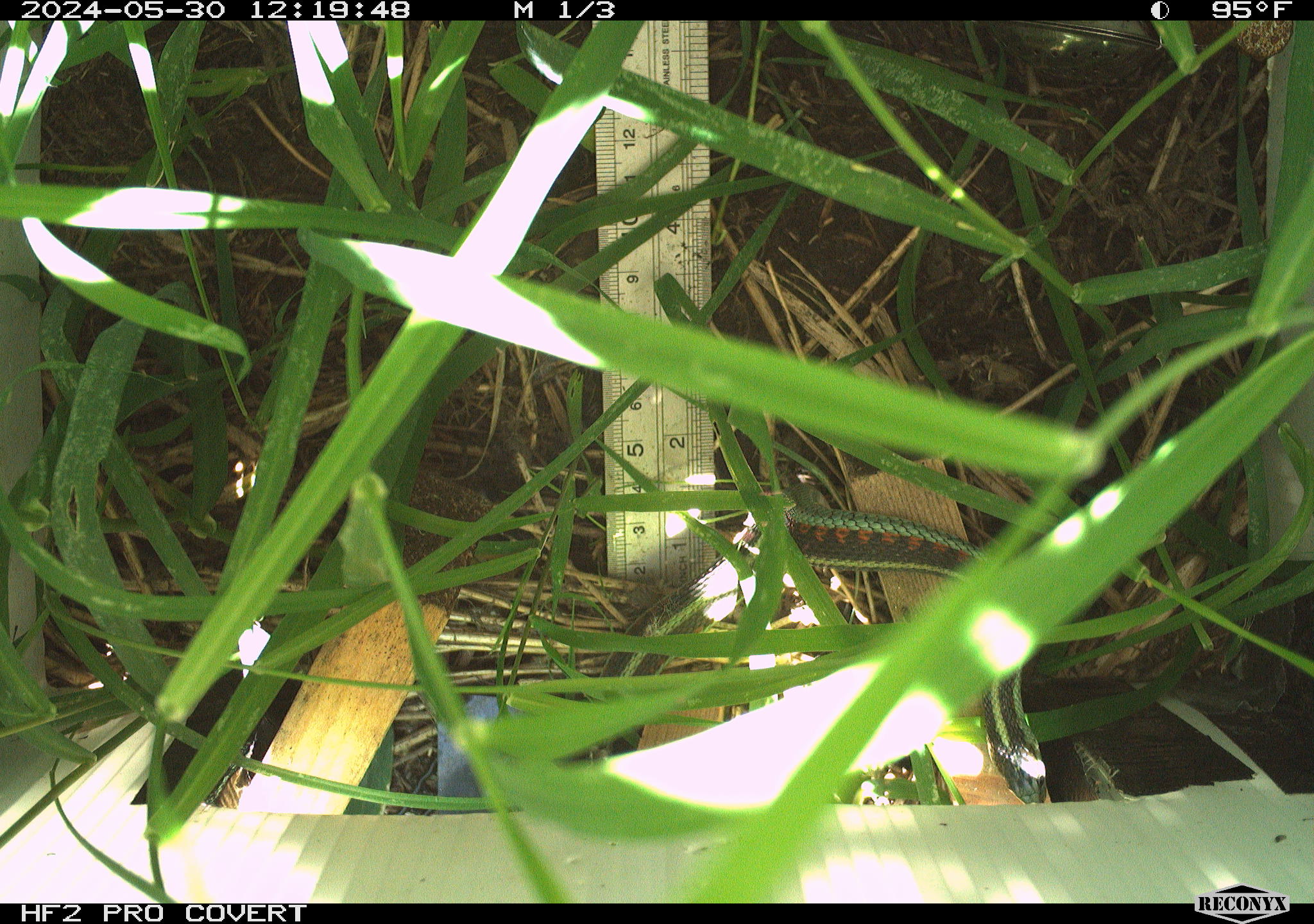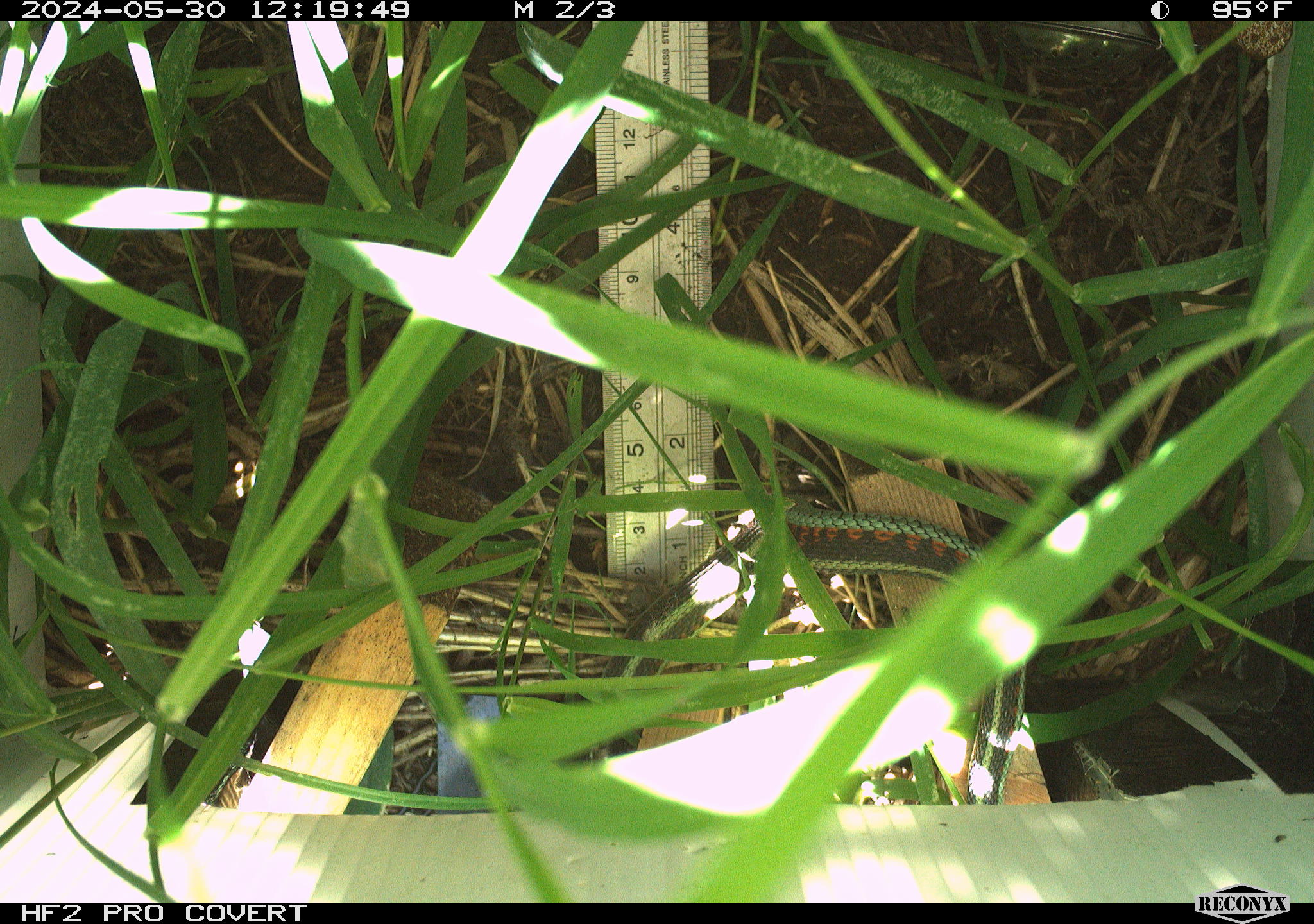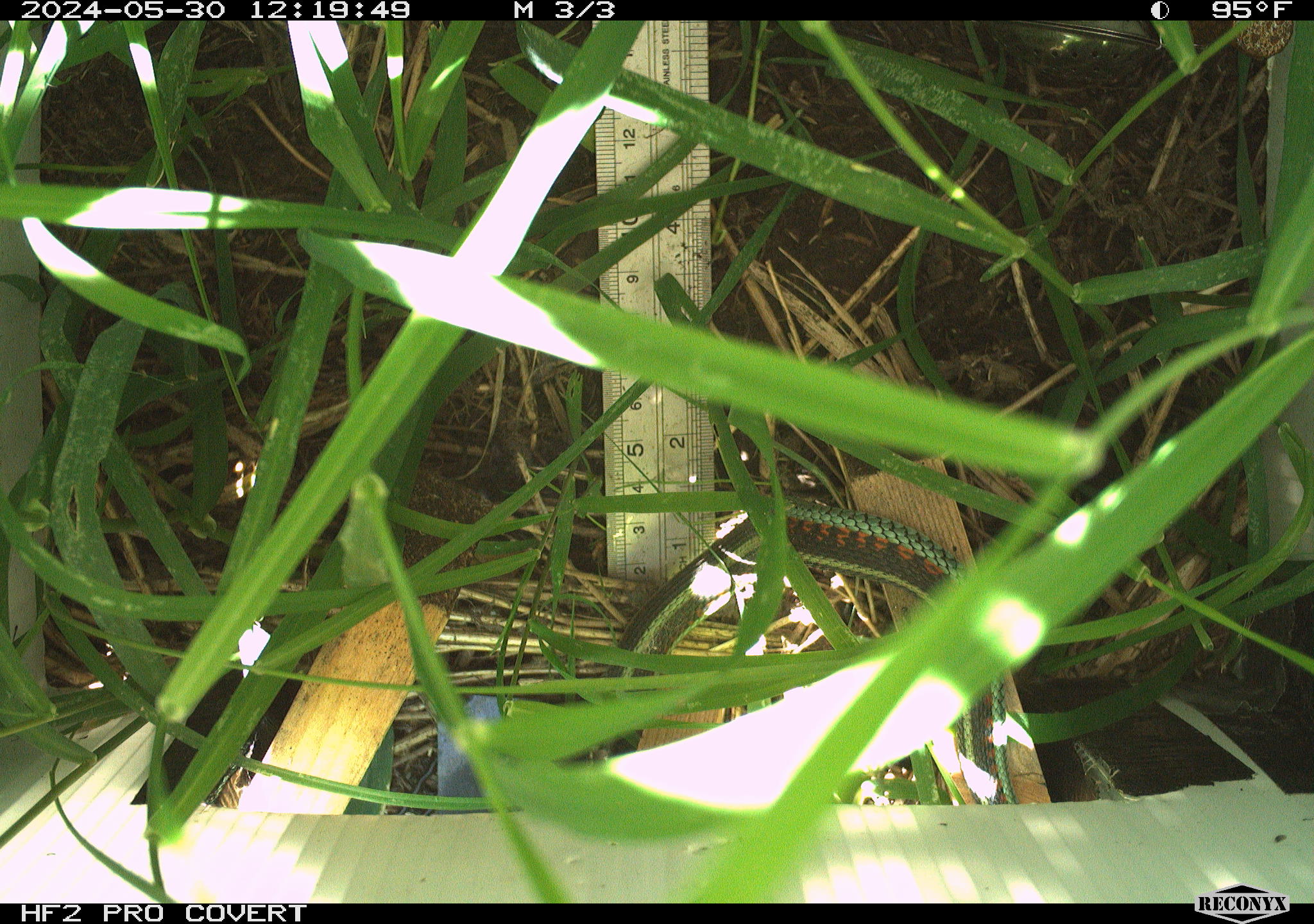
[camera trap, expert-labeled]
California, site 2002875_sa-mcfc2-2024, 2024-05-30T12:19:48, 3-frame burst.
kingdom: Animalia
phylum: Chordata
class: Reptilia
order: Squamata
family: Colubridae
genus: Thamnophis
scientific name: Thamnophis sirtalis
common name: common gartersnake